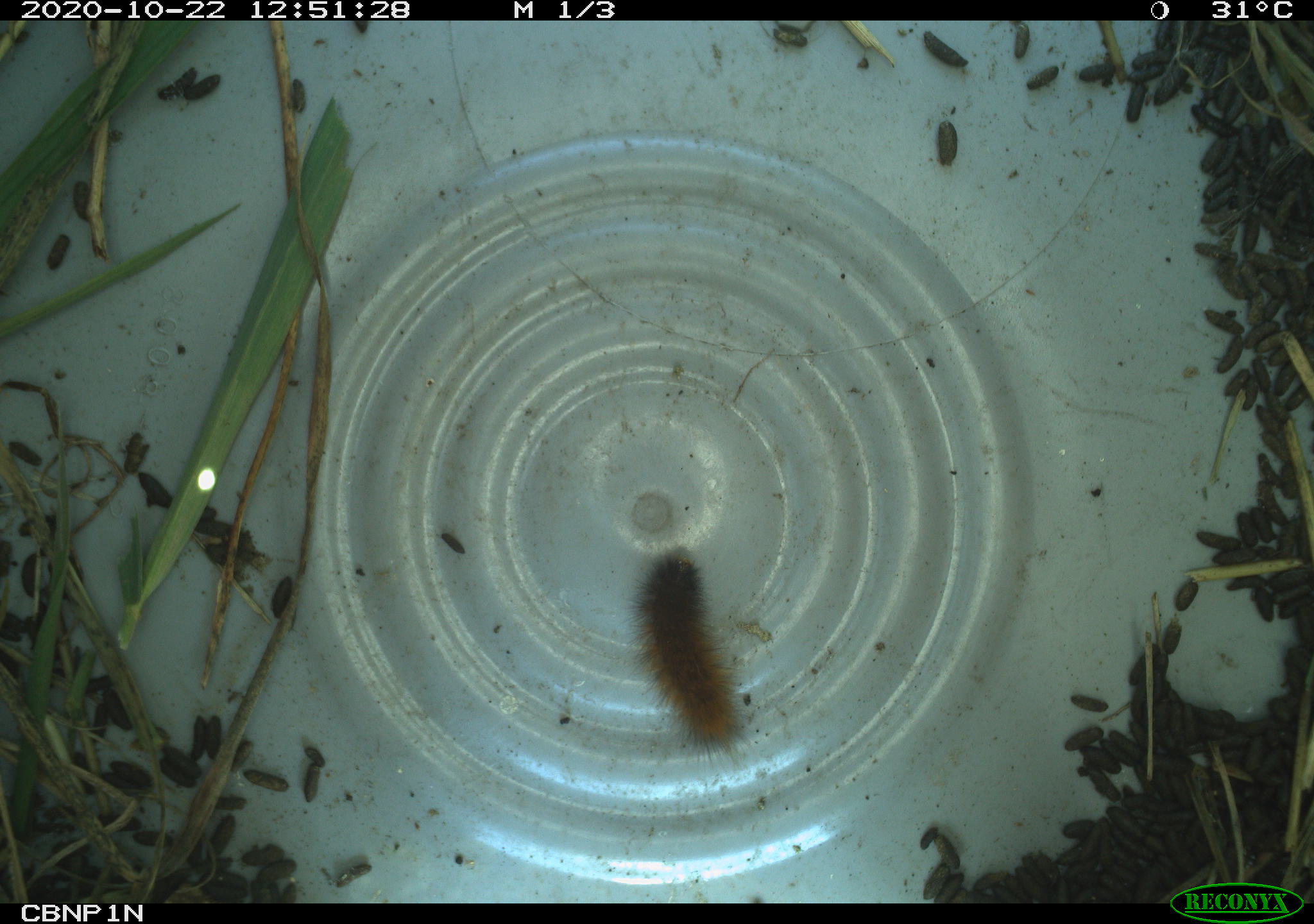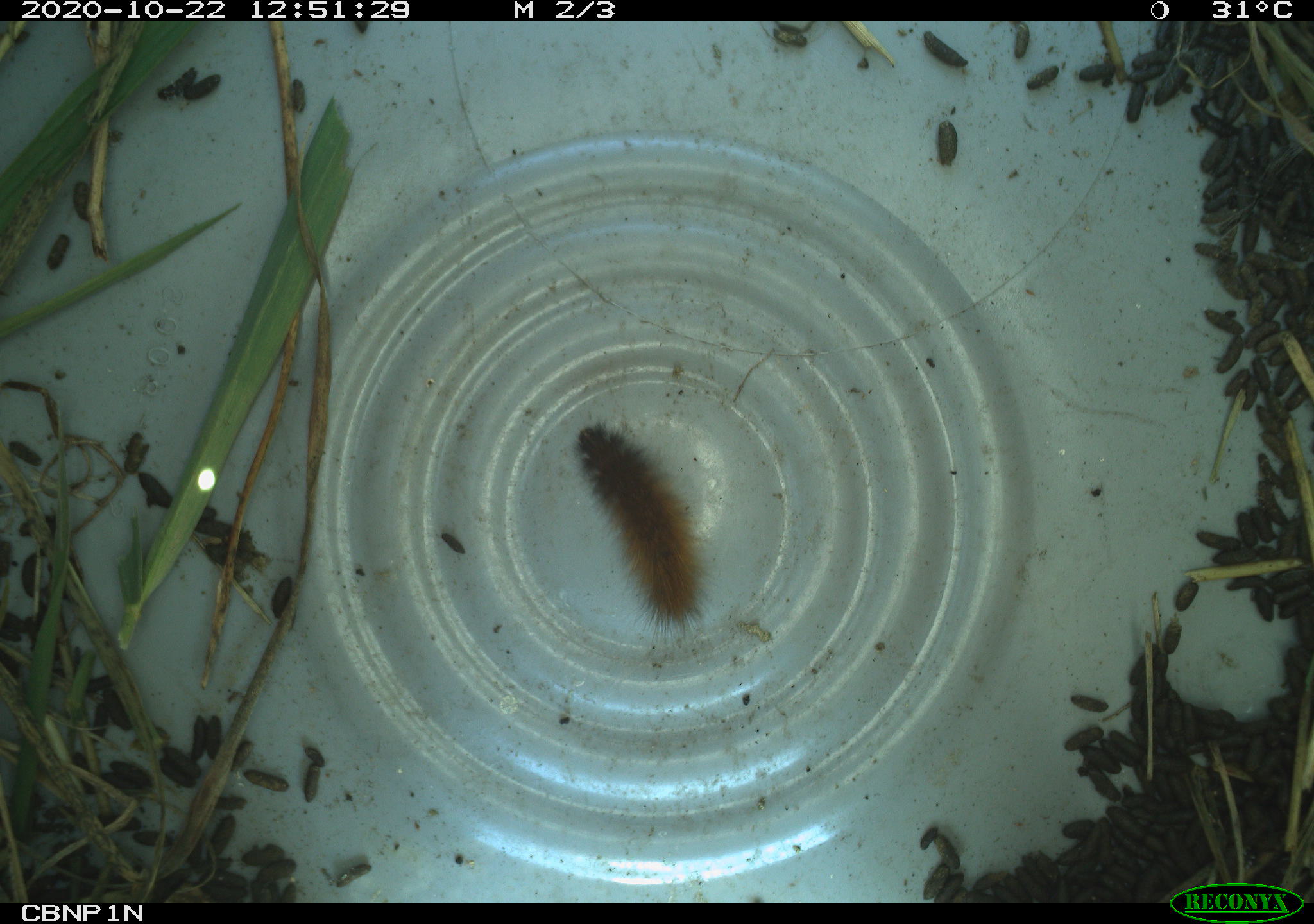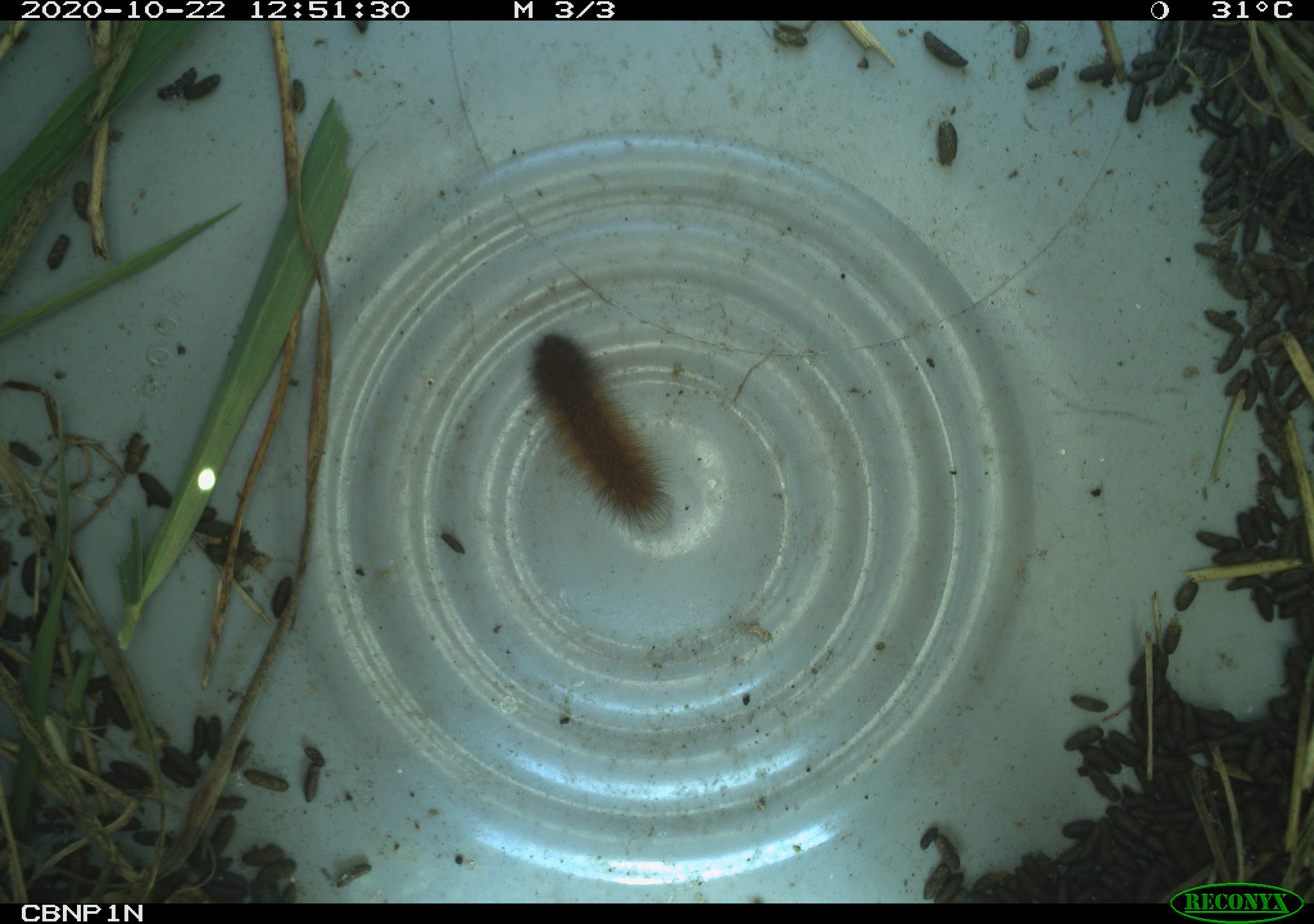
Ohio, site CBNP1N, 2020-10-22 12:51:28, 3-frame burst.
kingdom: Animalia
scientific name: Animalia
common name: animal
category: invertebrate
Invertebrate (animal) (Animalia).